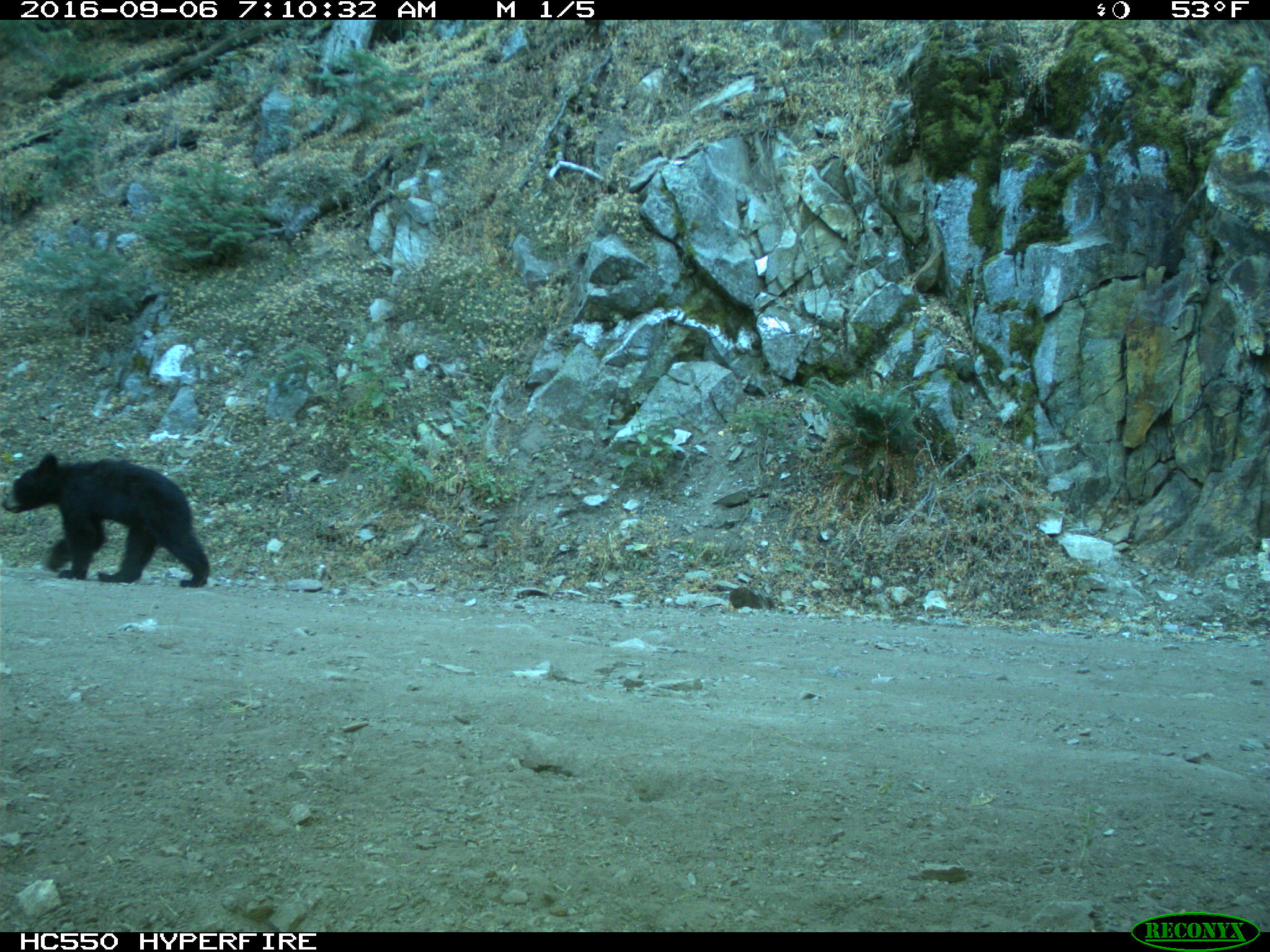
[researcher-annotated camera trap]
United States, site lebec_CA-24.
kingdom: Animalia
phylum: Chordata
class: Mammalia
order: Carnivora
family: Ursidae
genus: Ursus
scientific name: Ursus americanus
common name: american black bear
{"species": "Ursus americanus (american black bear)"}